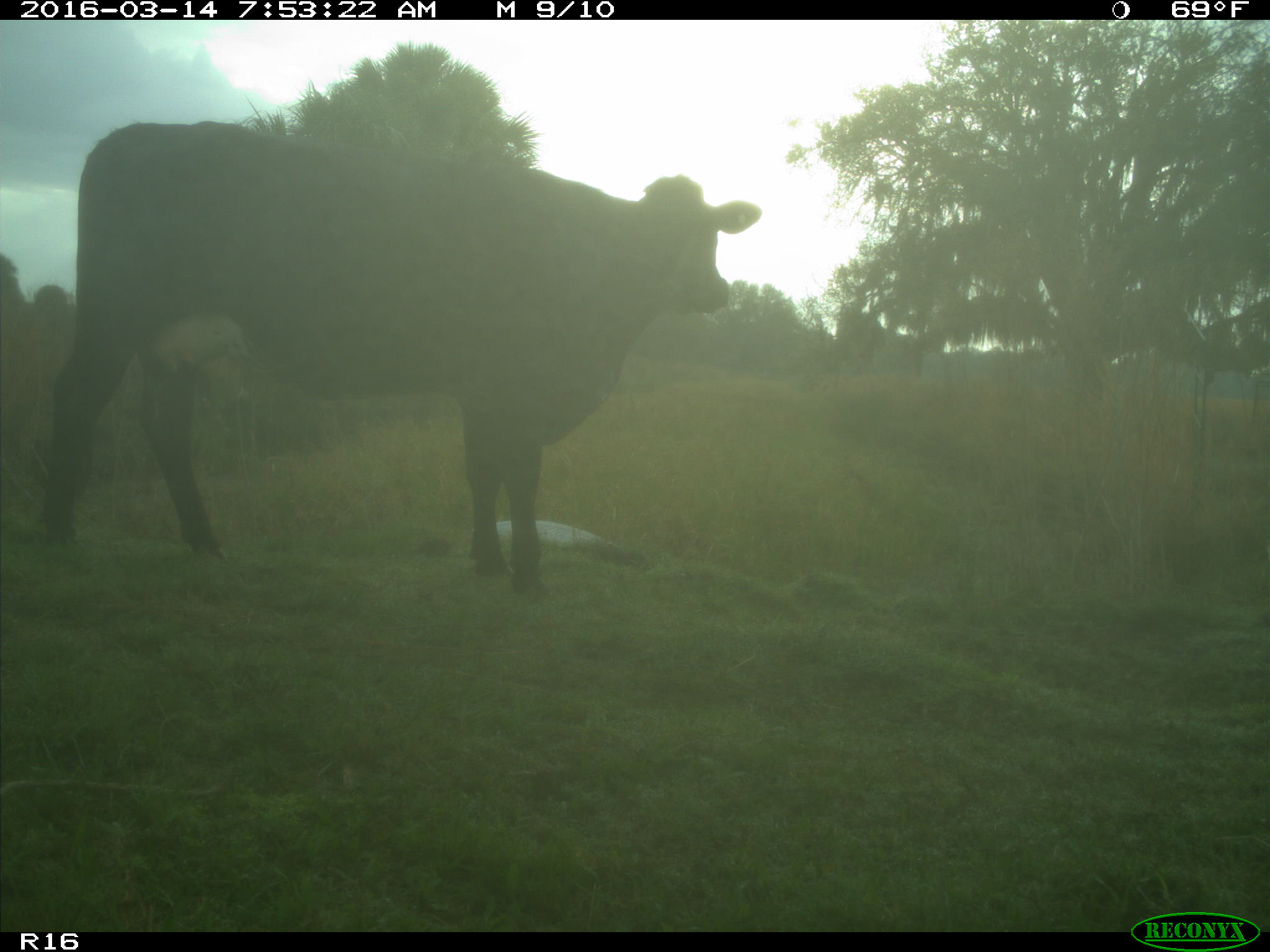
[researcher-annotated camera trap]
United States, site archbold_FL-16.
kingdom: Animalia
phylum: Chordata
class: Mammalia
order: Artiodactyla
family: Bovidae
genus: Bos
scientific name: Bos taurus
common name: domestic cow